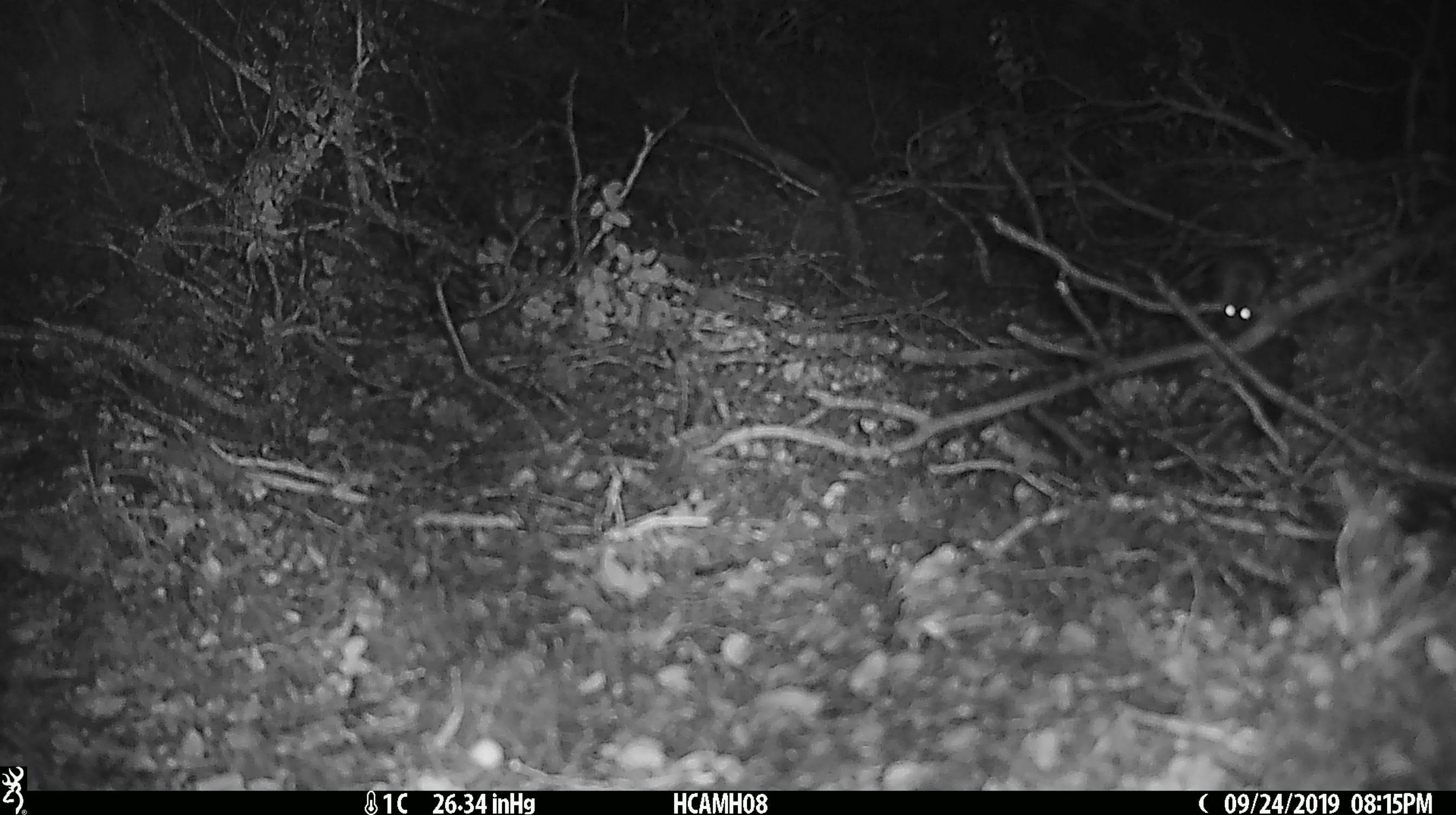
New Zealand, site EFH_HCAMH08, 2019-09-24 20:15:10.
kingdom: Animalia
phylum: Chordata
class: Mammalia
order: Rodentia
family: Muridae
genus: Mus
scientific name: Mus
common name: mouse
Mouse (Mus).